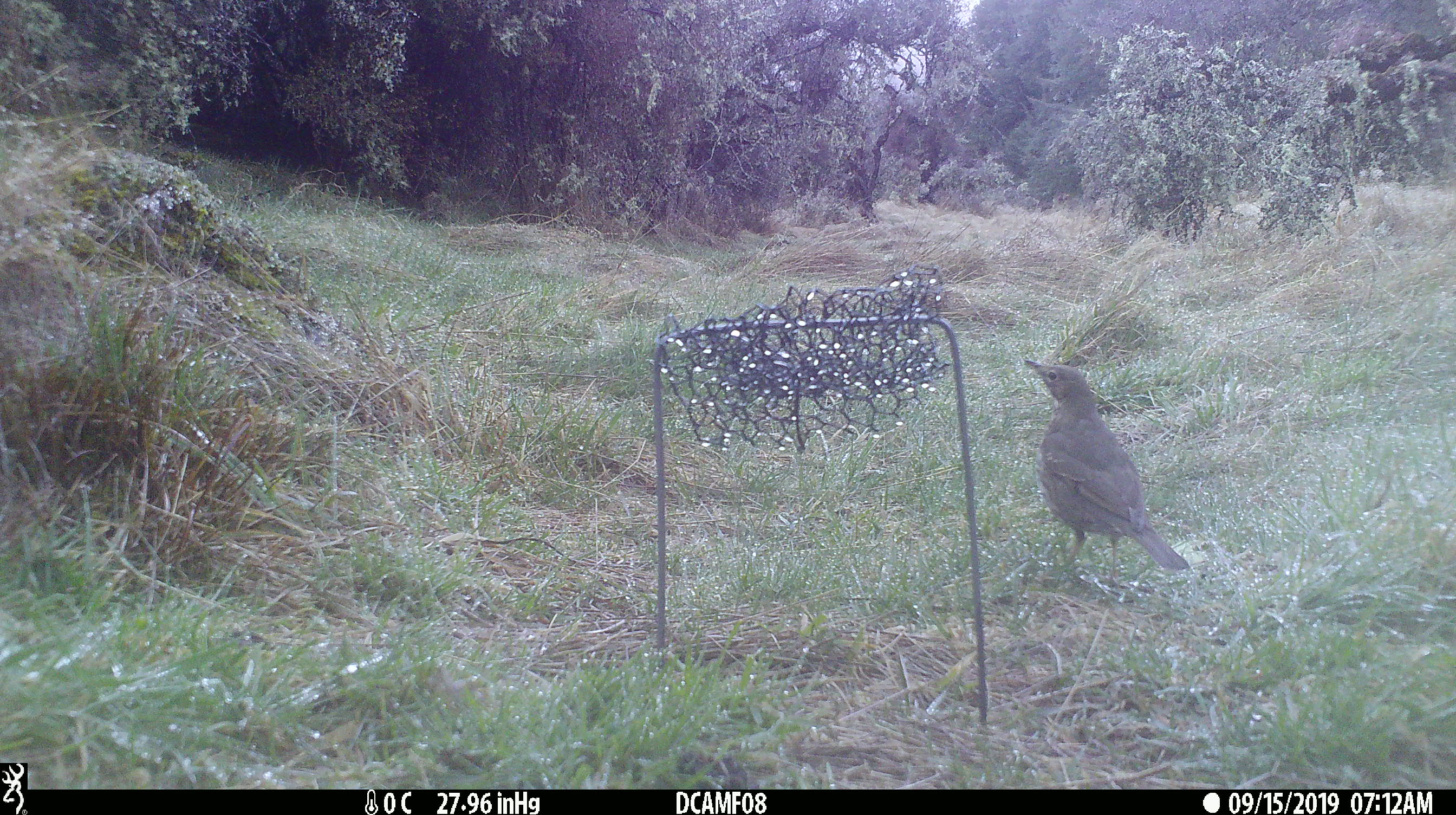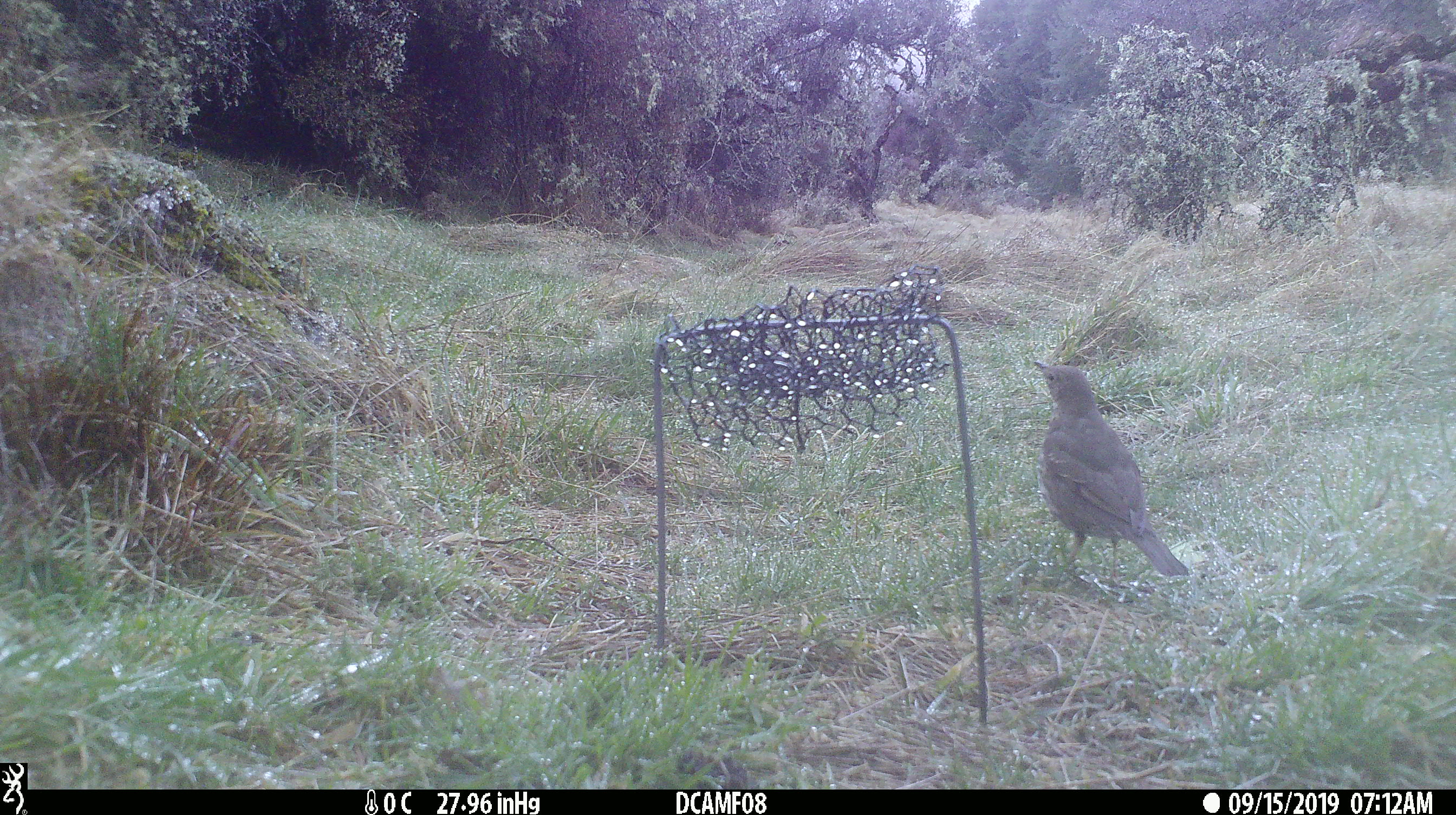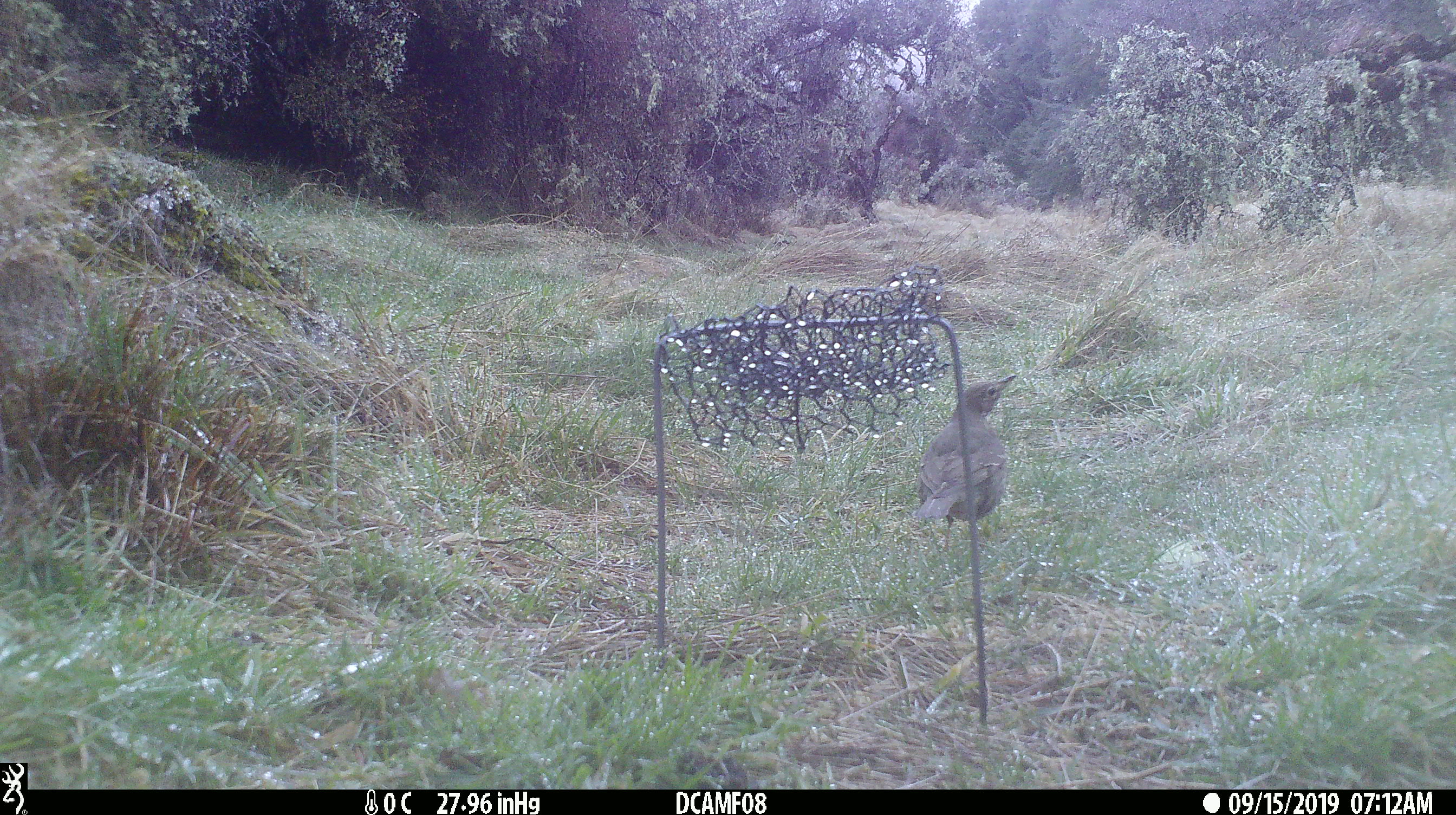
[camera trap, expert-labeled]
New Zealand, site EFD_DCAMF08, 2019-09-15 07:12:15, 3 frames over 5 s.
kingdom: Animalia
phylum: Chordata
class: Aves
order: Passeriformes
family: Turdidae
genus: Turdus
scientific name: Turdus philomelos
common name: song thrush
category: thrush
Thrush (song thrush) (Turdus philomelos).